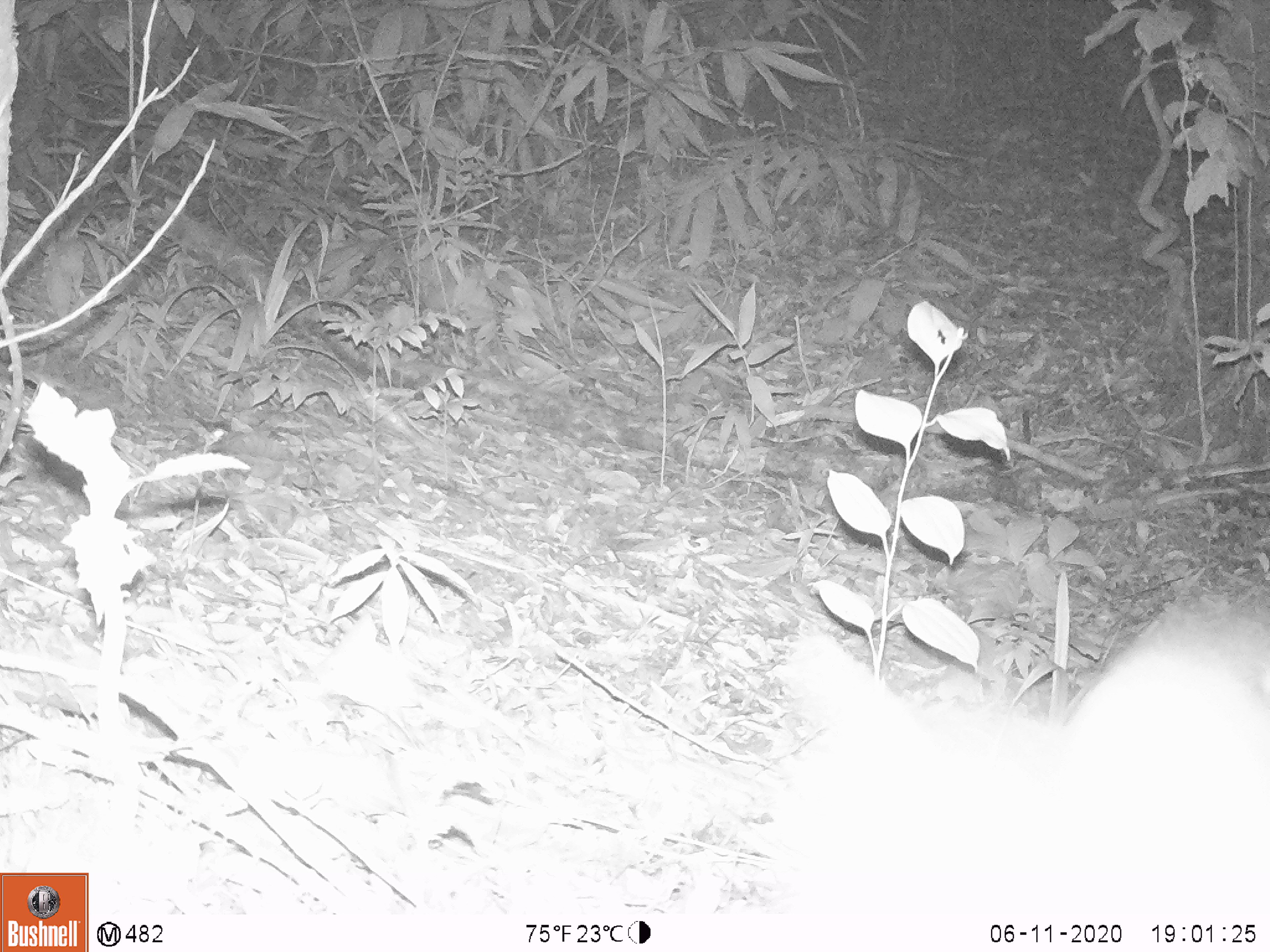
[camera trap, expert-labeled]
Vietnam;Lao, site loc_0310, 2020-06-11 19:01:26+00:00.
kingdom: Animalia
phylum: Chordata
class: Mammalia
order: Lagomorpha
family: Leporidae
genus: Nesolagus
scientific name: Nesolagus timminsi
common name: annamite striped rabbit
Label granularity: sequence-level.